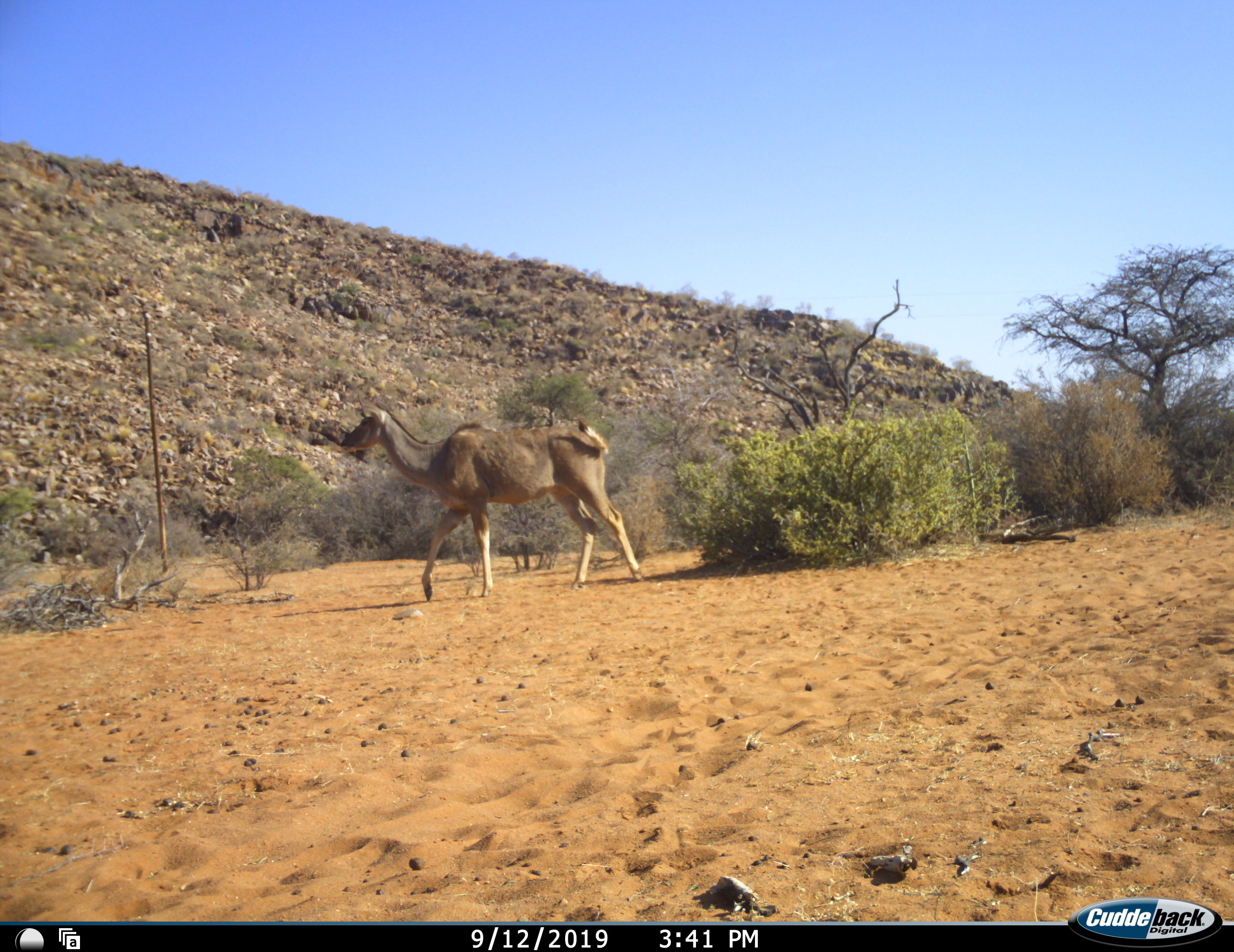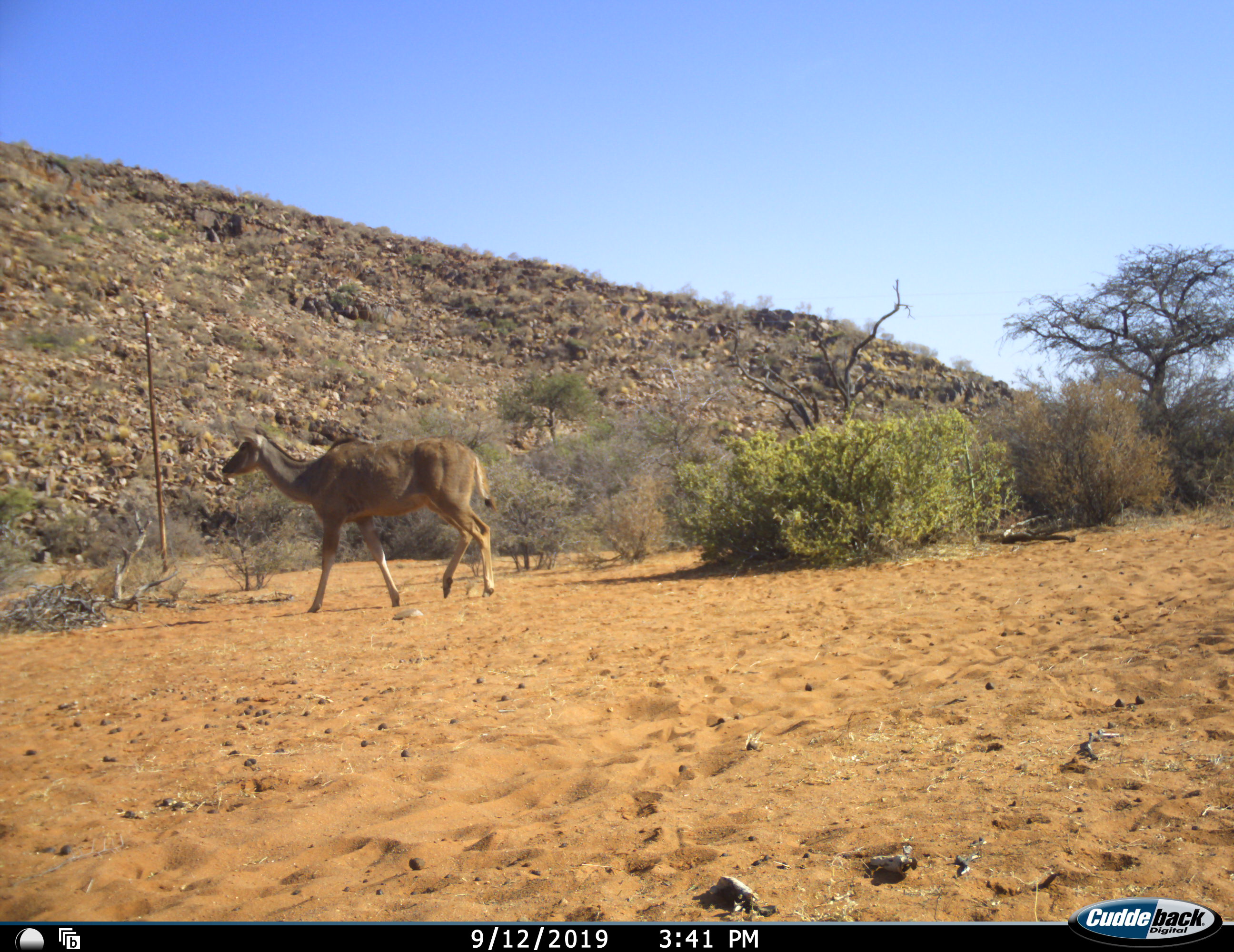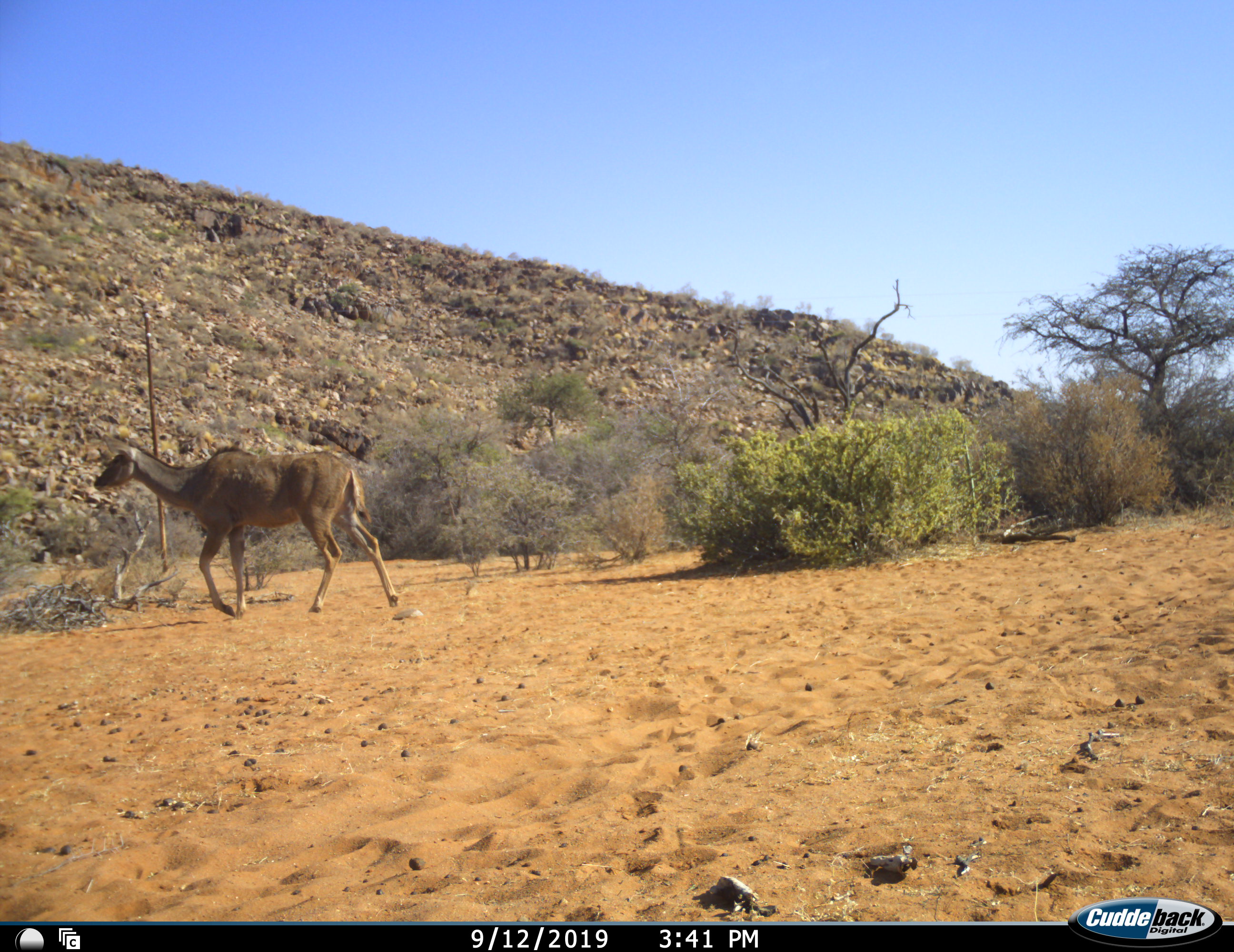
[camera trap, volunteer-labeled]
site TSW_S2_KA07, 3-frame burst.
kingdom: Animalia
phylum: Chordata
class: Mammalia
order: Artiodactyla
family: Bovidae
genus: Tragelaphus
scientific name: Tragelaphus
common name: kudu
Kudu (Tragelaphus), count 1. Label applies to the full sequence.